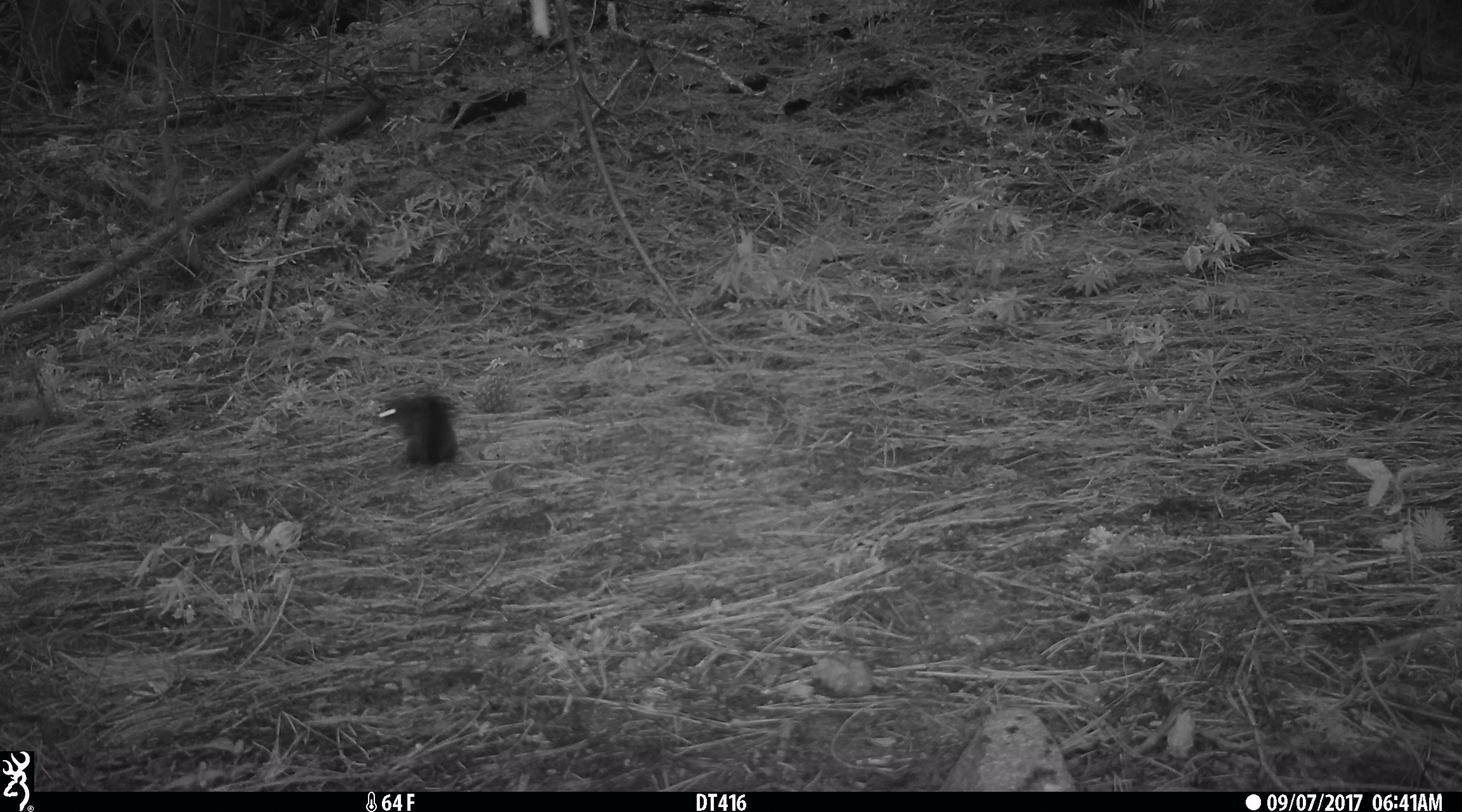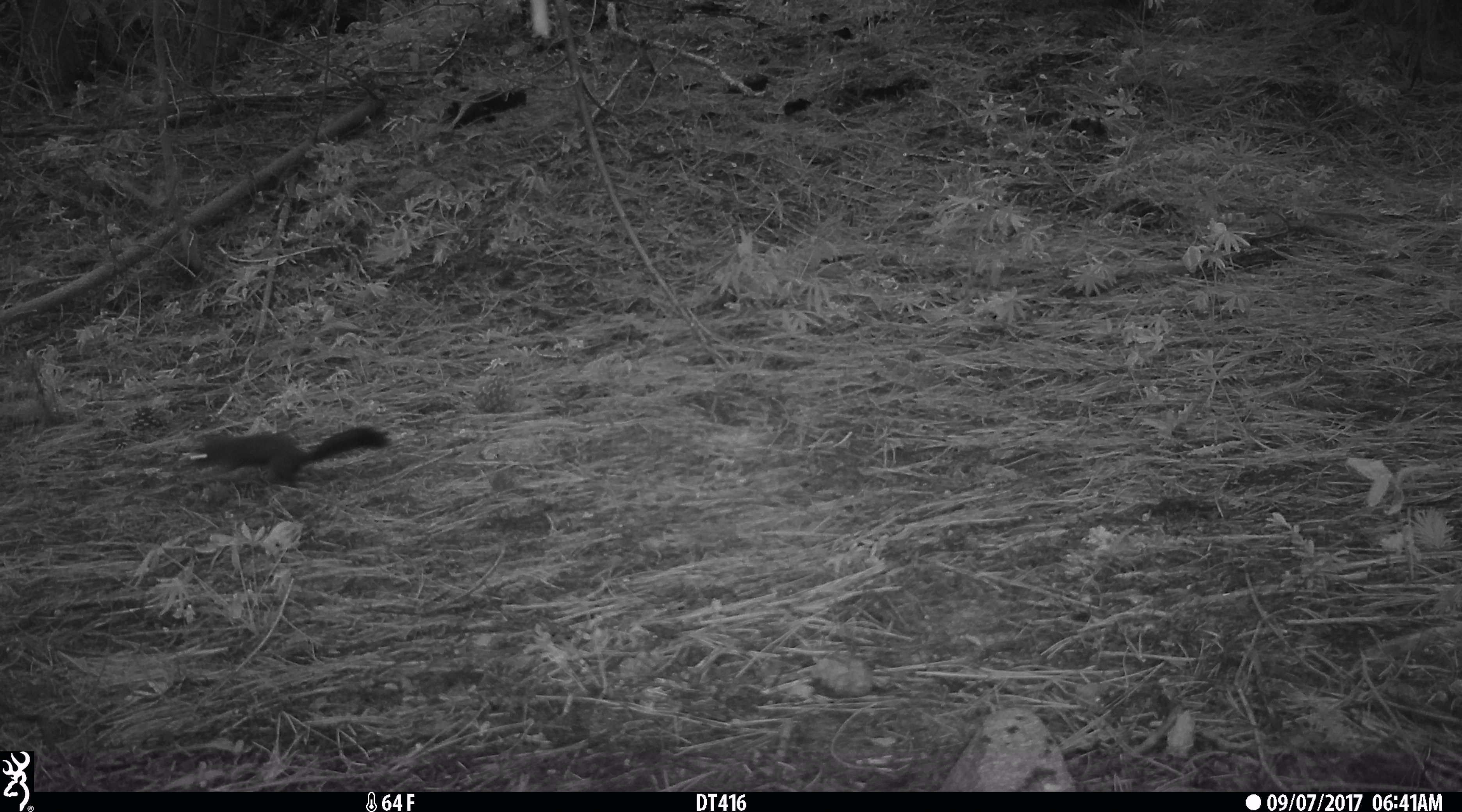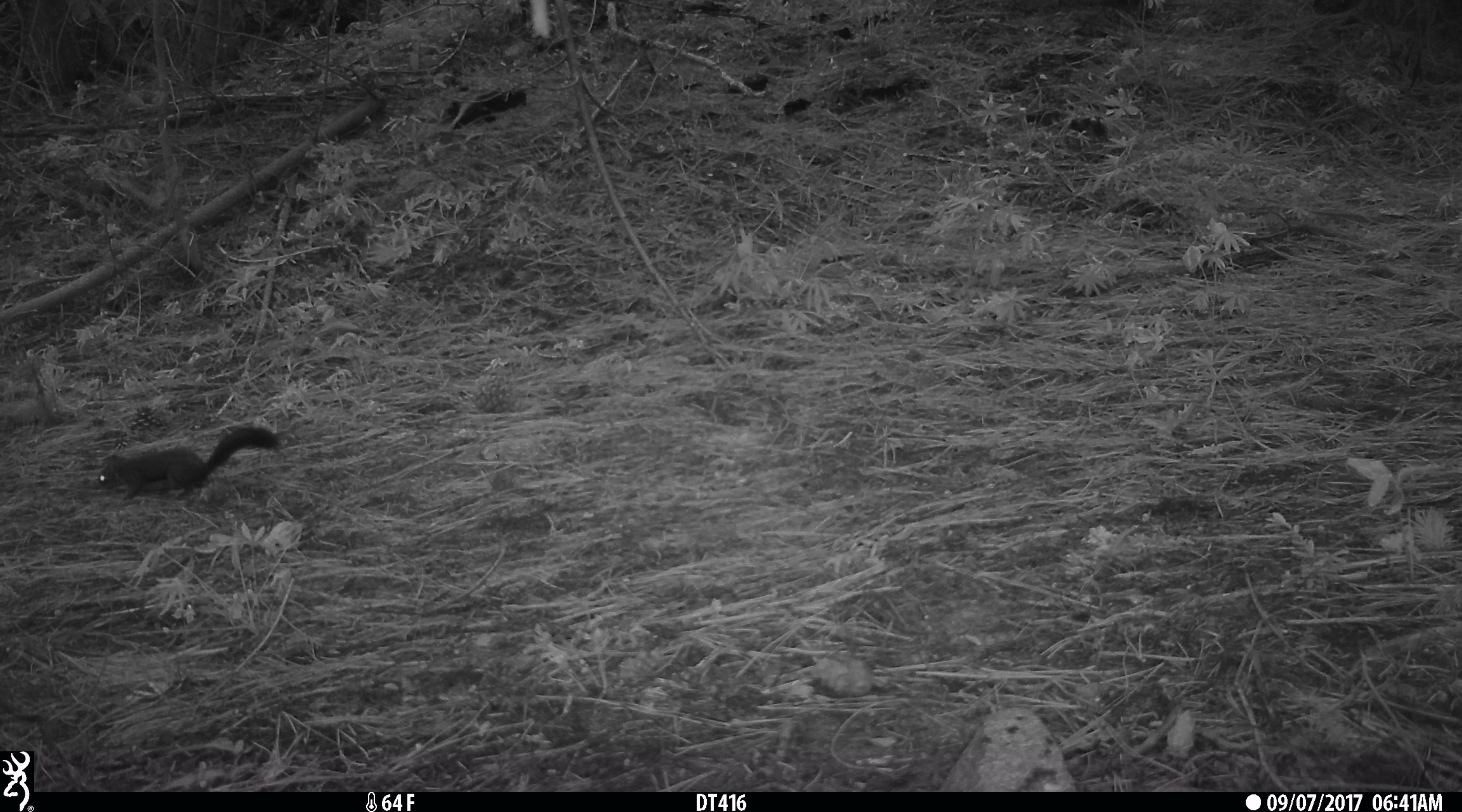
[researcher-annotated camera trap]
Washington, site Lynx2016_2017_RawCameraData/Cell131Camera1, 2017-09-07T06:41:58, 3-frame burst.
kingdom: Animalia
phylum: Chordata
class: Mammalia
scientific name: Mammalia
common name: small mammal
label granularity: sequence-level